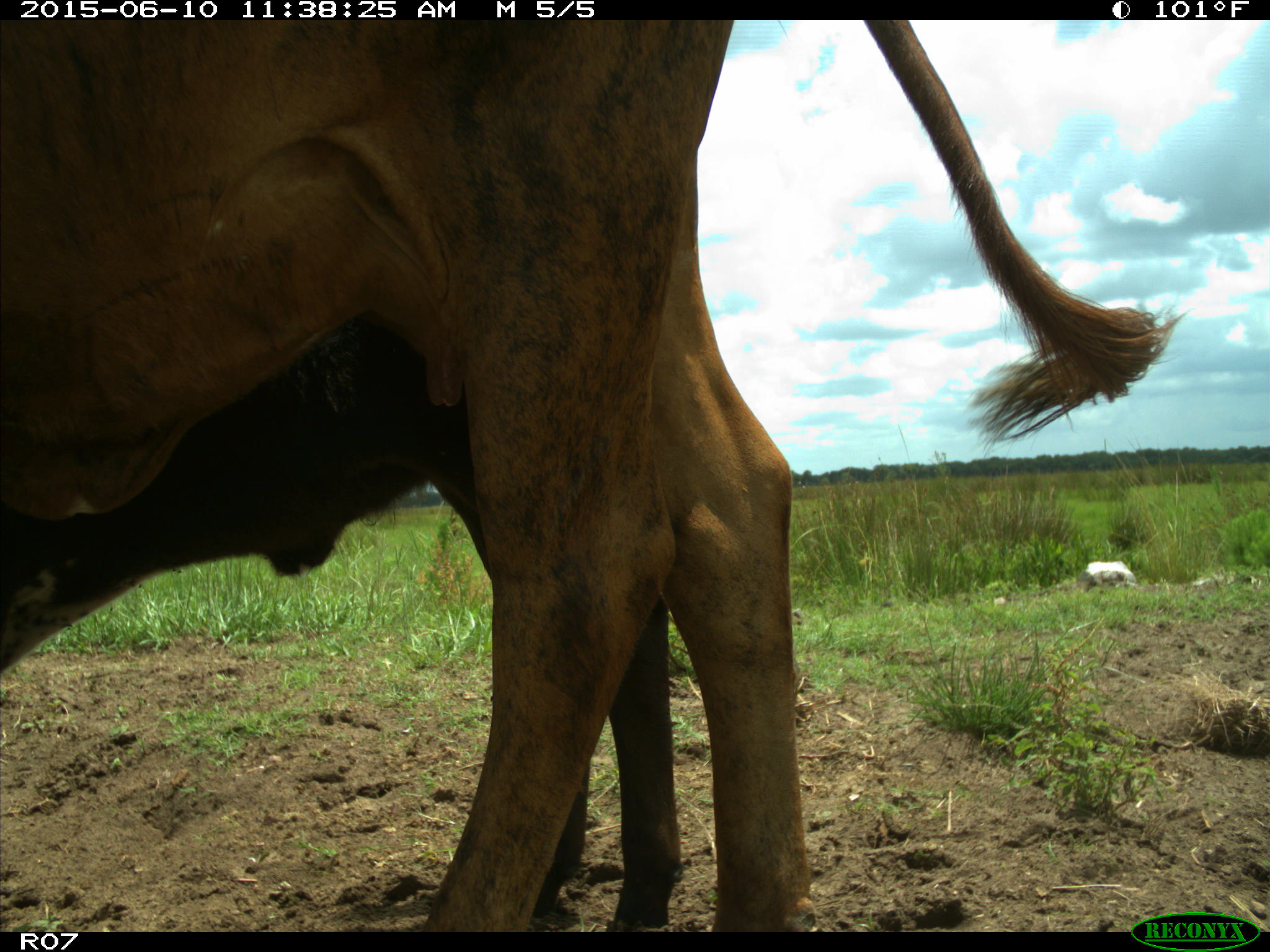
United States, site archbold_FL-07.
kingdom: Animalia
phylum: Chordata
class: Mammalia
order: Artiodactyla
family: Bovidae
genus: Bos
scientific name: Bos taurus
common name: domestic cow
Bos taurus (domestic cow).